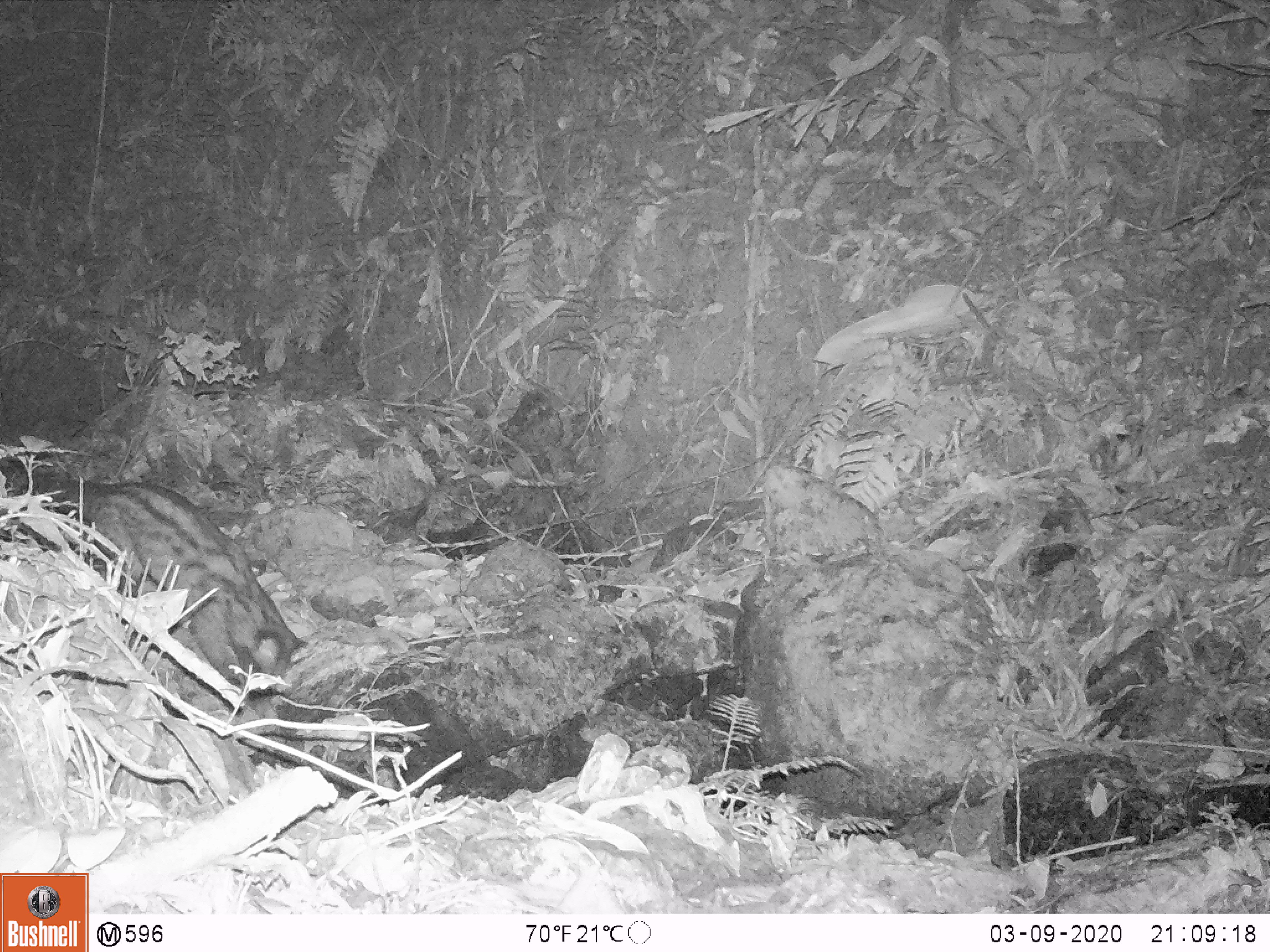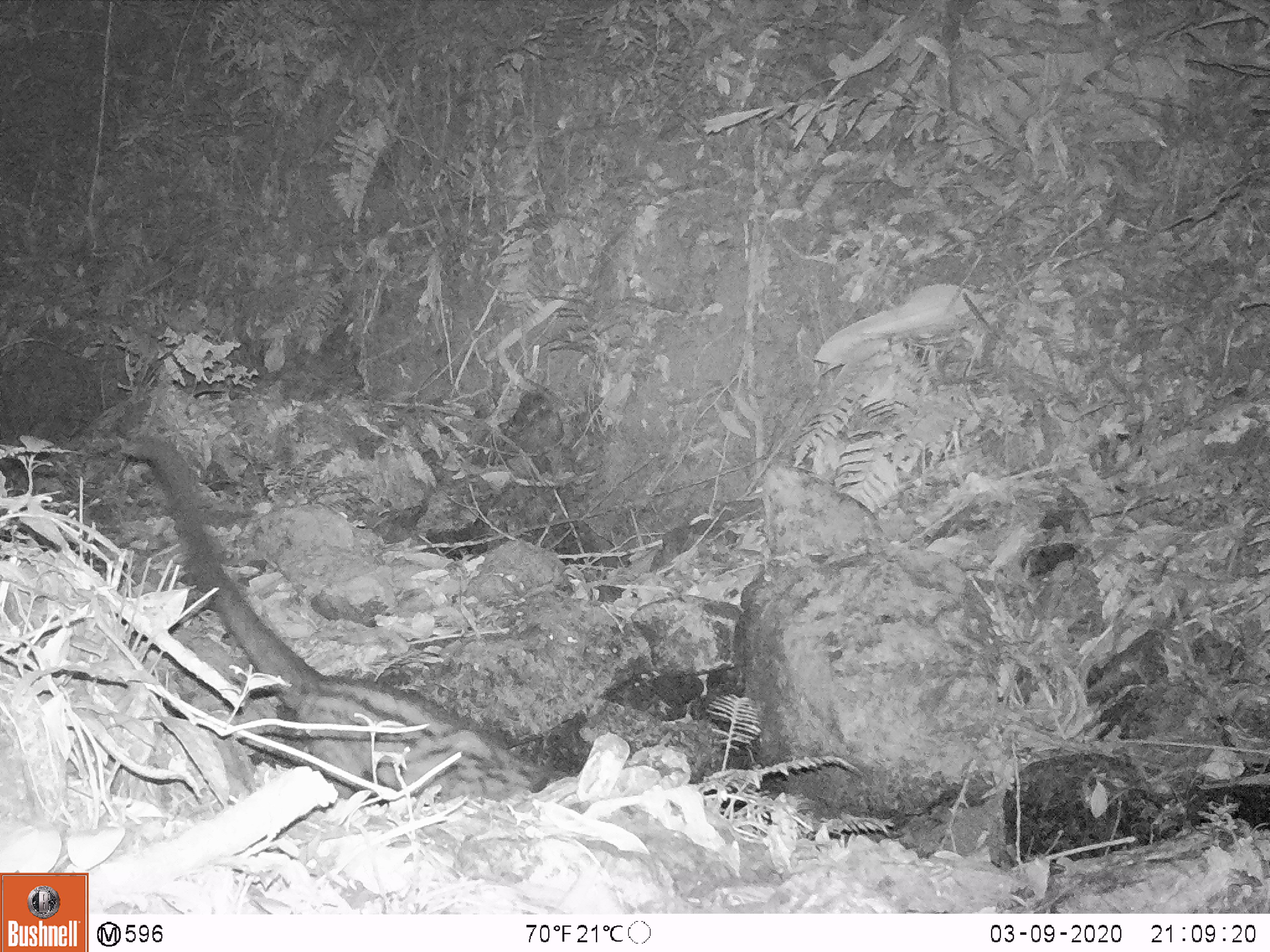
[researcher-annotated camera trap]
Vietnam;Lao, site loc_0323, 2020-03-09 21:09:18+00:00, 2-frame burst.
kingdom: Animalia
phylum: Chordata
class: Mammalia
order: Carnivora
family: Viverridae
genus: Paradoxurus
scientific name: Paradoxurus hermaphroditus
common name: common palm civet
Common palm civet (Paradoxurus hermaphroditus). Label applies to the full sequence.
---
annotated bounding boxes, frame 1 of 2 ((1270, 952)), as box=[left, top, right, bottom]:
common palm civet: box=[0, 457, 309, 696]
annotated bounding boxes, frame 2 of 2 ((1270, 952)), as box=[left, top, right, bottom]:
common palm civet: box=[118, 435, 569, 799]